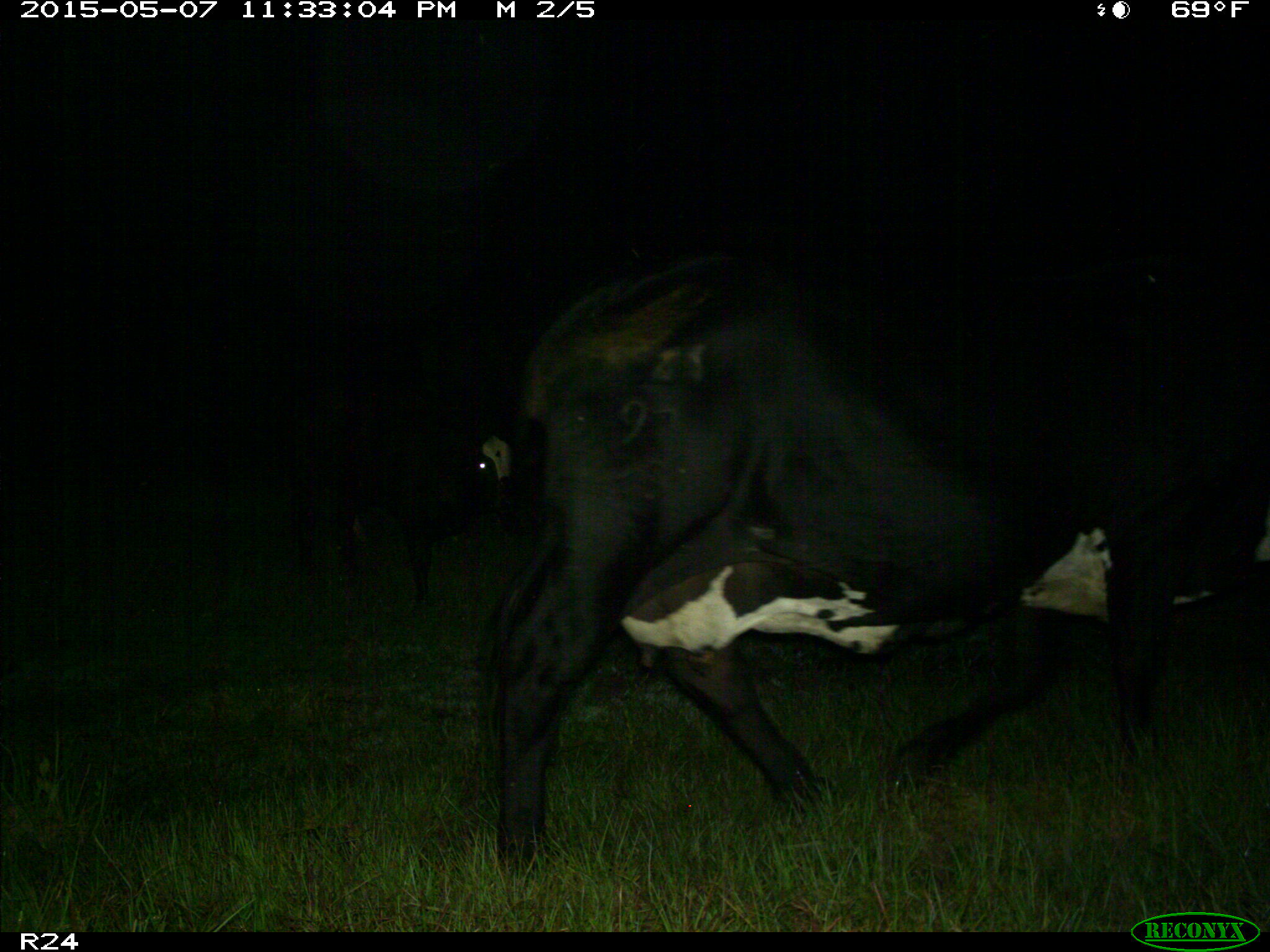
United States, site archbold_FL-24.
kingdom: Animalia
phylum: Chordata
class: Mammalia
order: Artiodactyla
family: Bovidae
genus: Bos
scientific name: Bos taurus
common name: domestic cow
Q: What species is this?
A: Bos taurus (domestic cow).